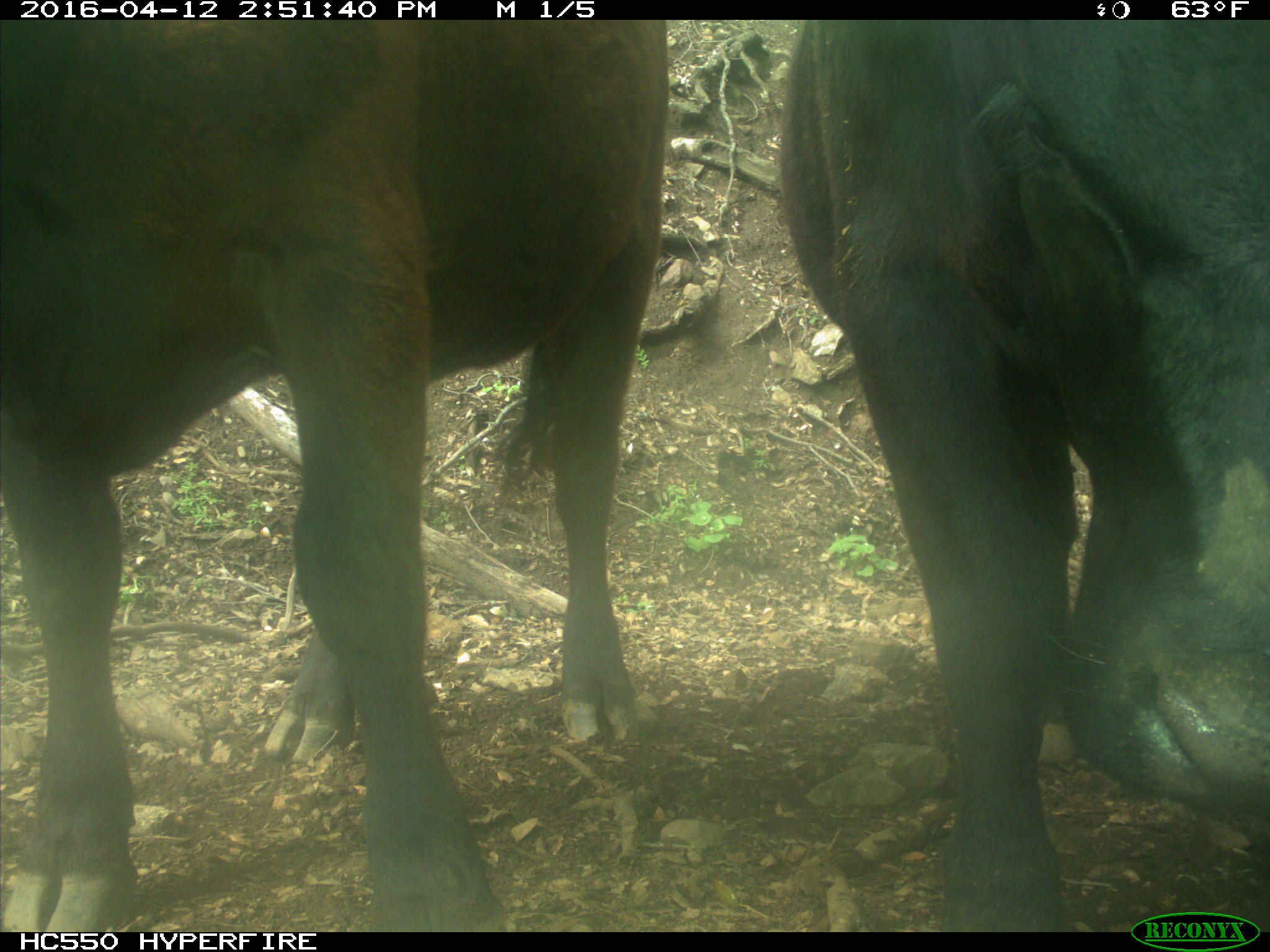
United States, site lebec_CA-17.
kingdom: Animalia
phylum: Chordata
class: Mammalia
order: Artiodactyla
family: Bovidae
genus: Bos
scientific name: Bos taurus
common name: domestic cow